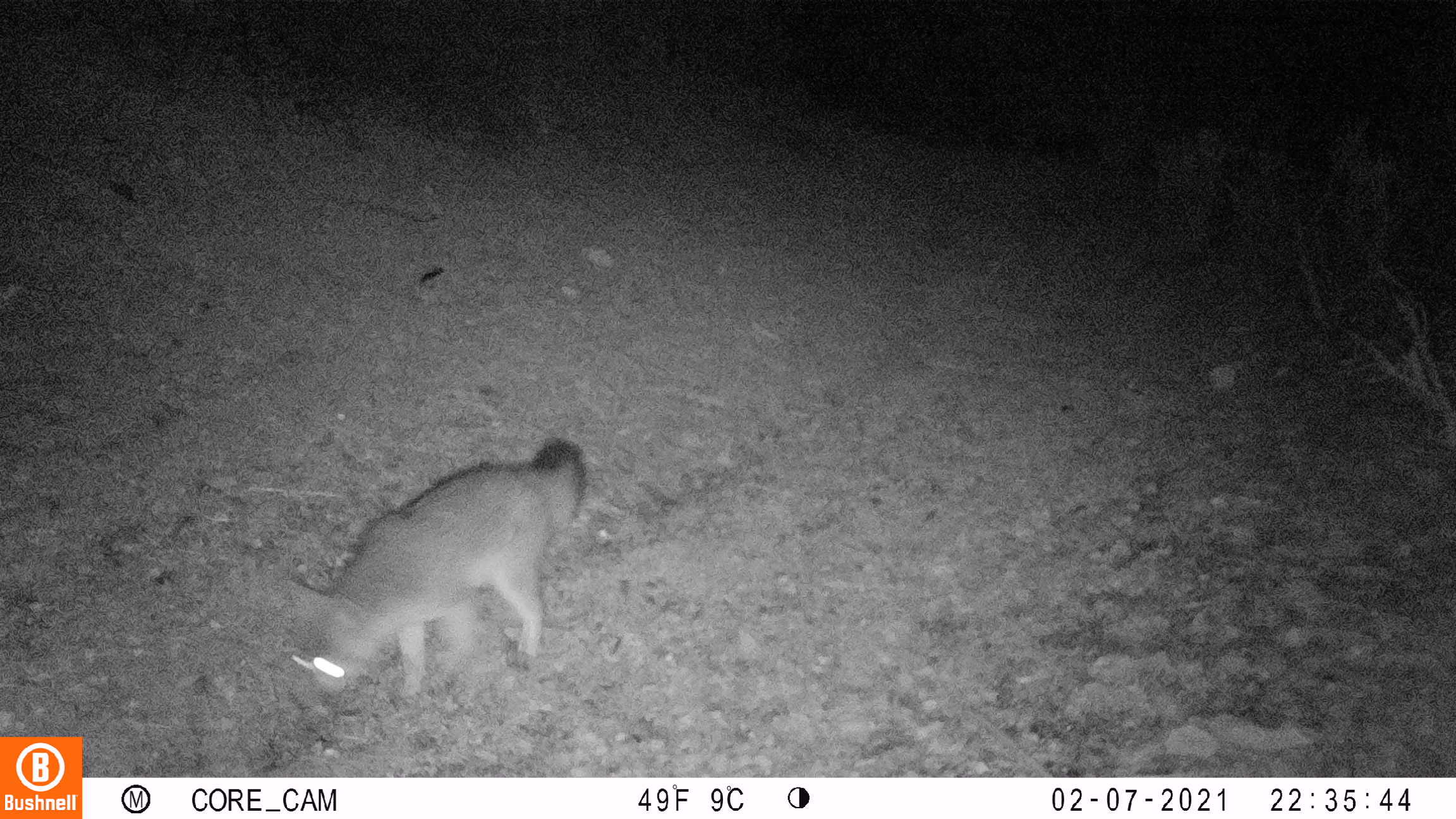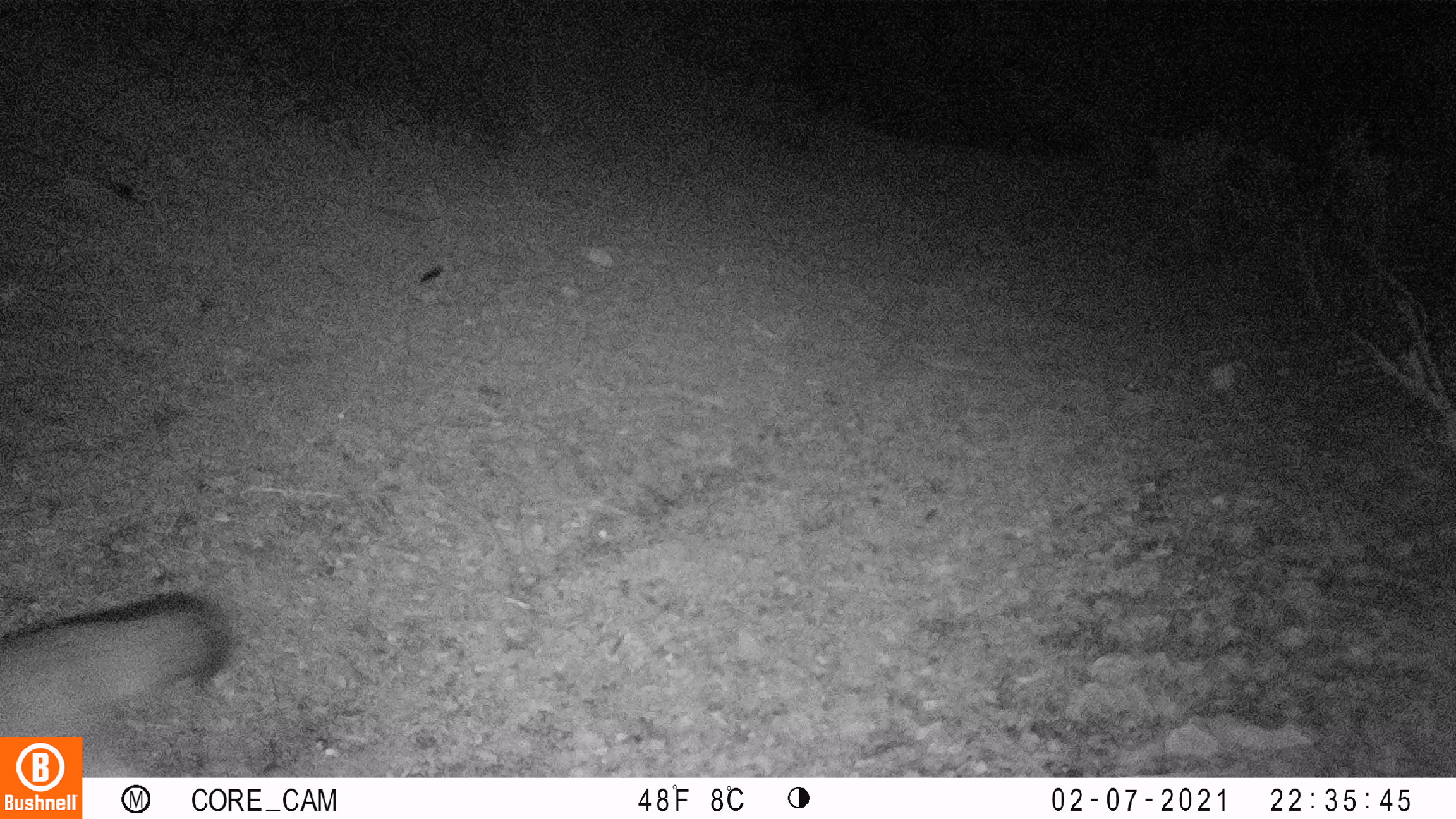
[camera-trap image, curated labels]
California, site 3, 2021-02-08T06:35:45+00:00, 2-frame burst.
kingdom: Animalia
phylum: Chordata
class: Mammalia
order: Carnivora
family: Canidae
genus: Urocyon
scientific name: Urocyon cinereoargenteus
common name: gray fox